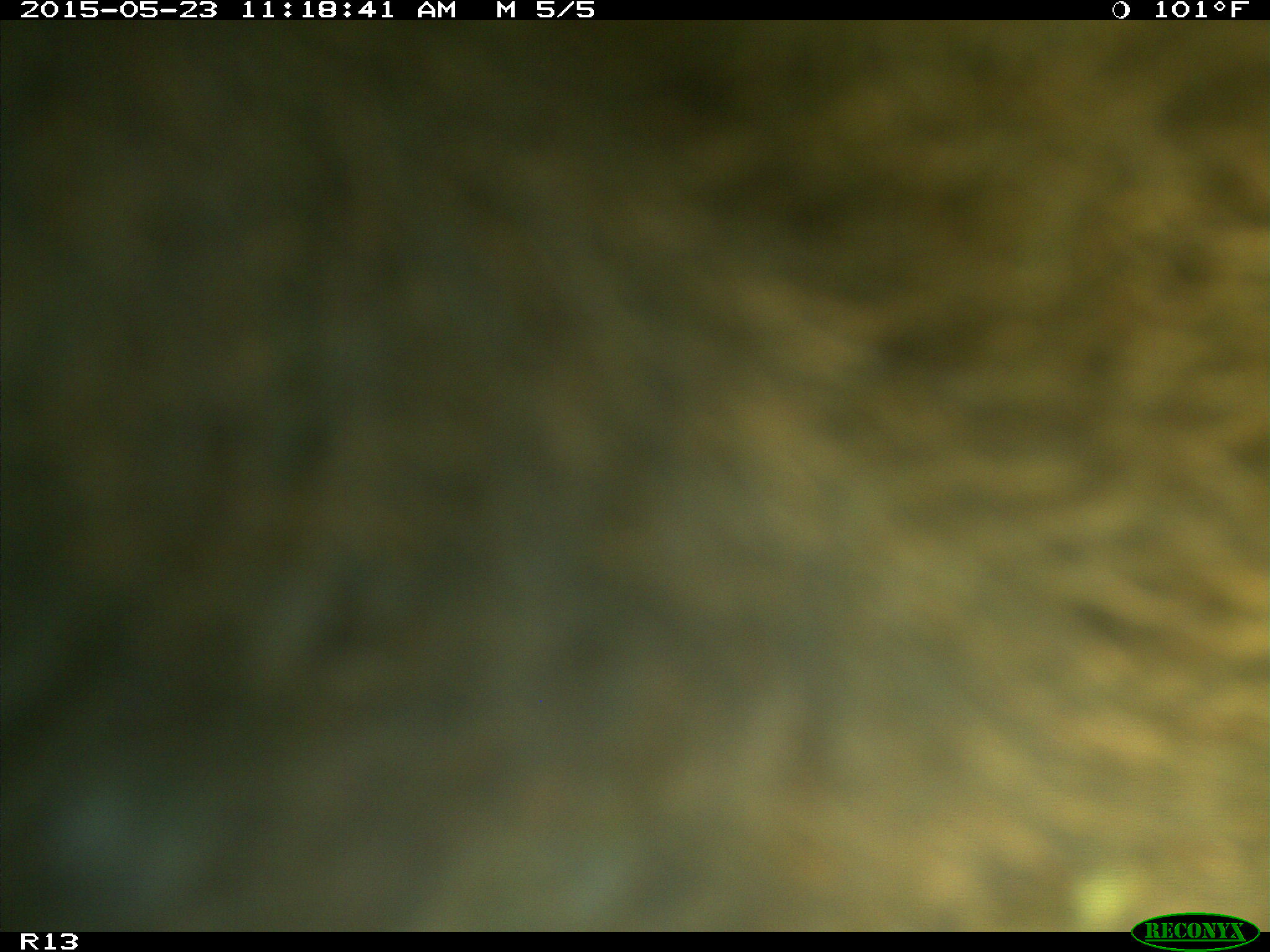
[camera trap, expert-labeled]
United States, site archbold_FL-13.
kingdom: Animalia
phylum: Chordata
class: Mammalia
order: Artiodactyla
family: Bovidae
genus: Bos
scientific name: Bos taurus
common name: domestic cow